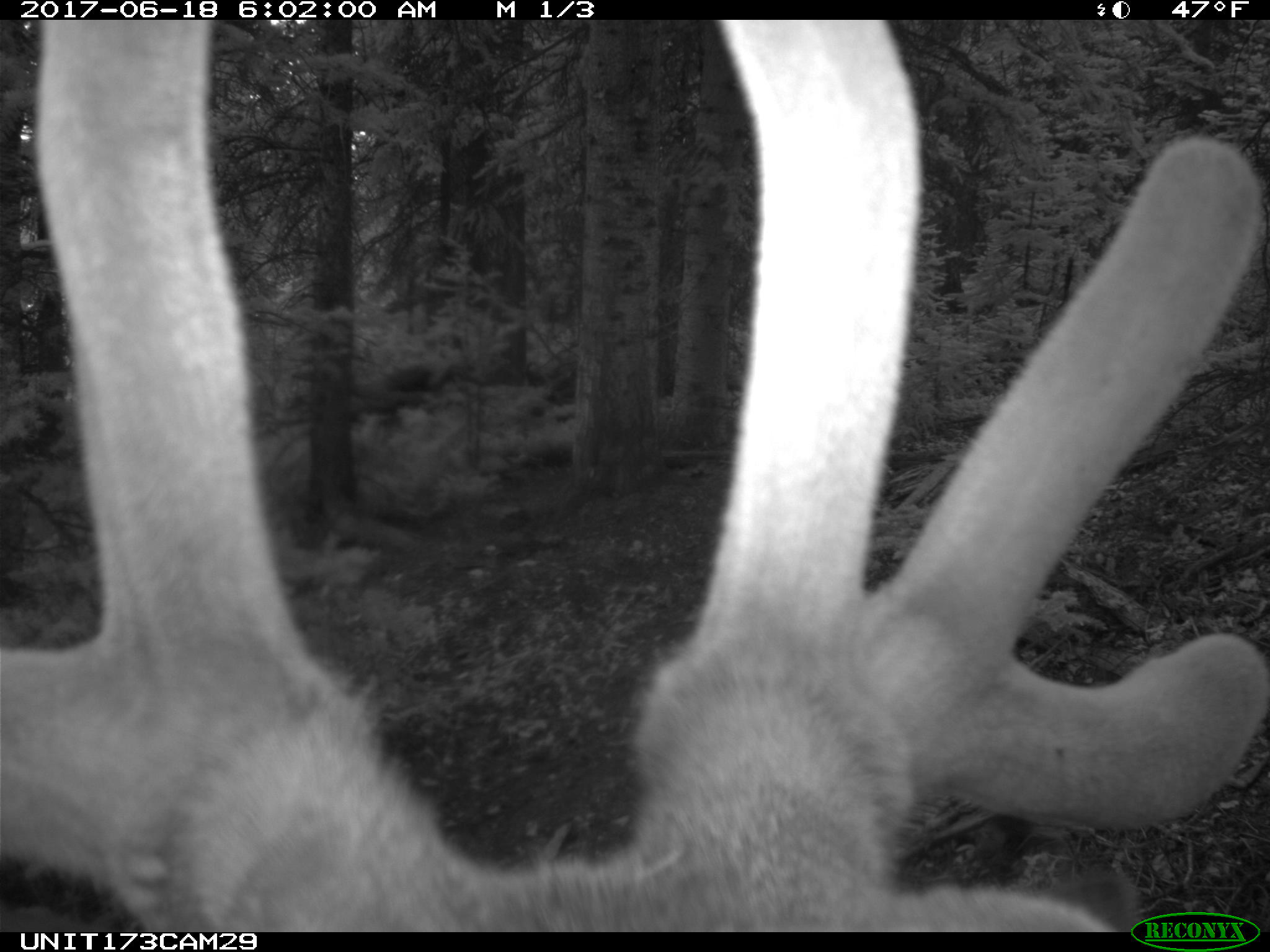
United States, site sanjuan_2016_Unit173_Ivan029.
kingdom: Animalia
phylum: Chordata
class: Mammalia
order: Artiodactyla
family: Cervidae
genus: Cervus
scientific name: Cervus elaphus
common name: red deer